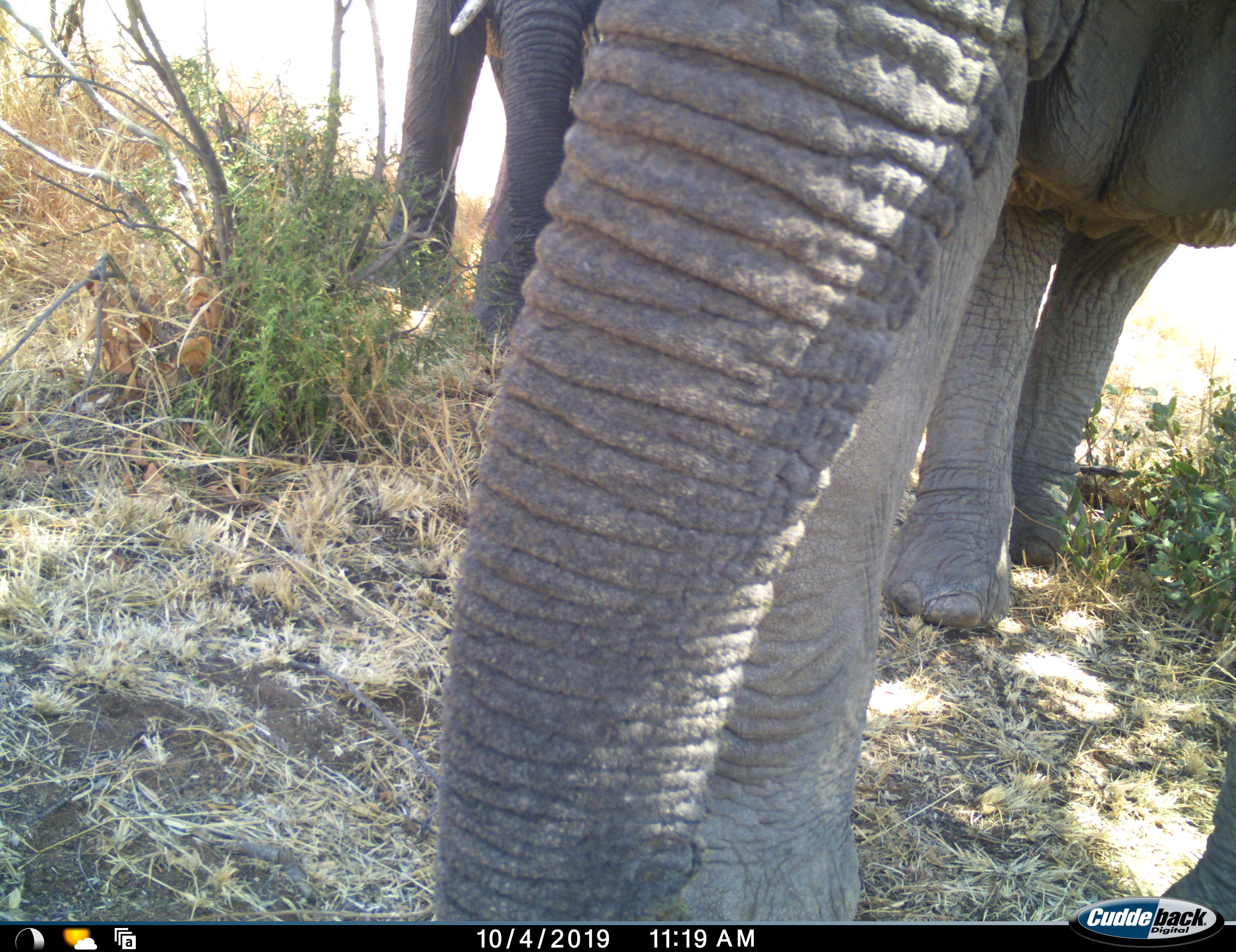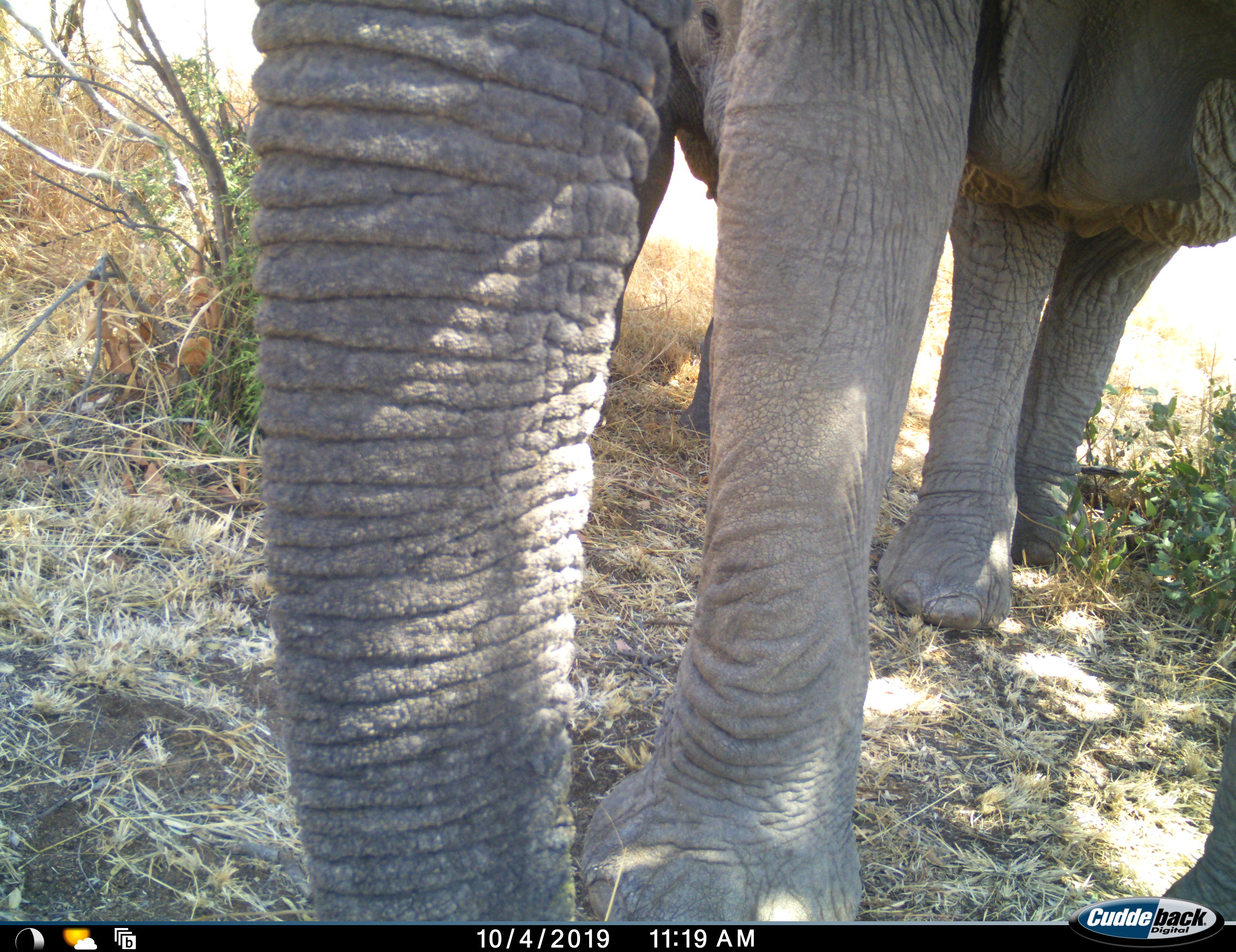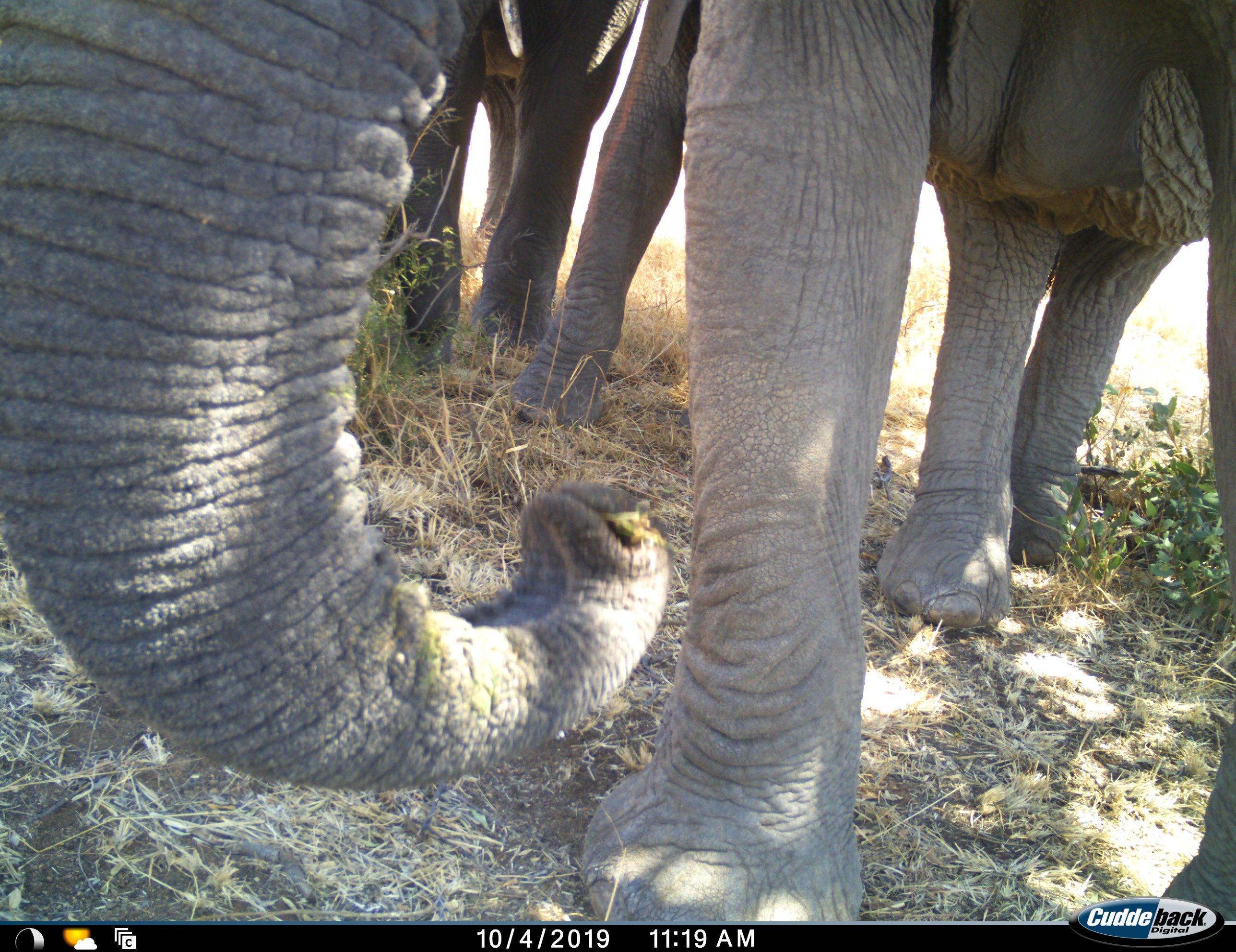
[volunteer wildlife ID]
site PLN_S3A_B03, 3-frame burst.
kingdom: Animalia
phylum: Chordata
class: Mammalia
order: Proboscidea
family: Elephantidae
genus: Loxodonta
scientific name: Loxodonta africana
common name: african bush elephant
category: elephant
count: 3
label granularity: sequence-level